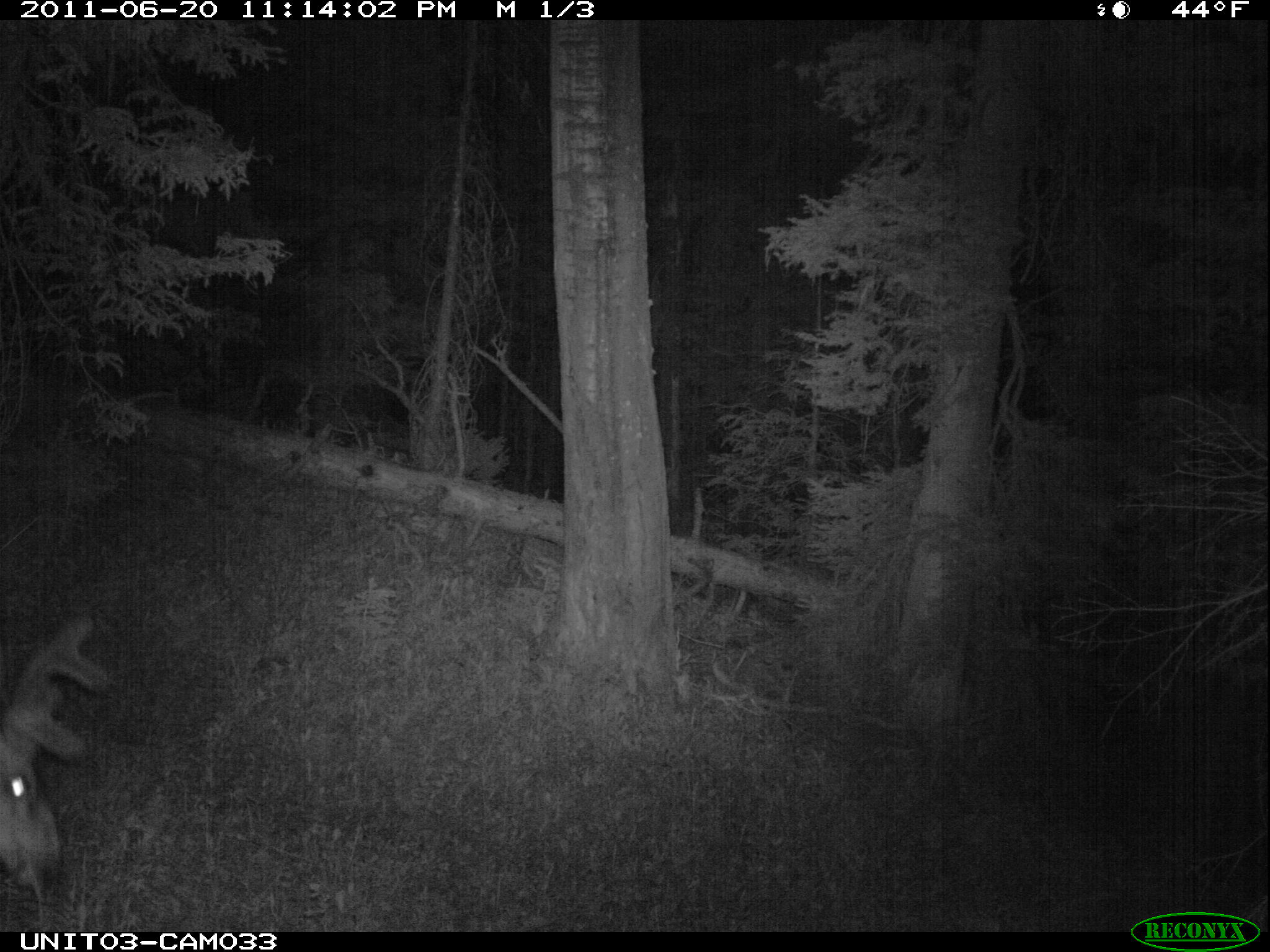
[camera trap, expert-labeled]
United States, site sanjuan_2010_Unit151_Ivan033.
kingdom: Animalia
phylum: Chordata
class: Mammalia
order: Artiodactyla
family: Cervidae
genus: Odocoileus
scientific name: Odocoileus hemionus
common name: mule deer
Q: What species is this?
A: Odocoileus hemionus (mule deer).